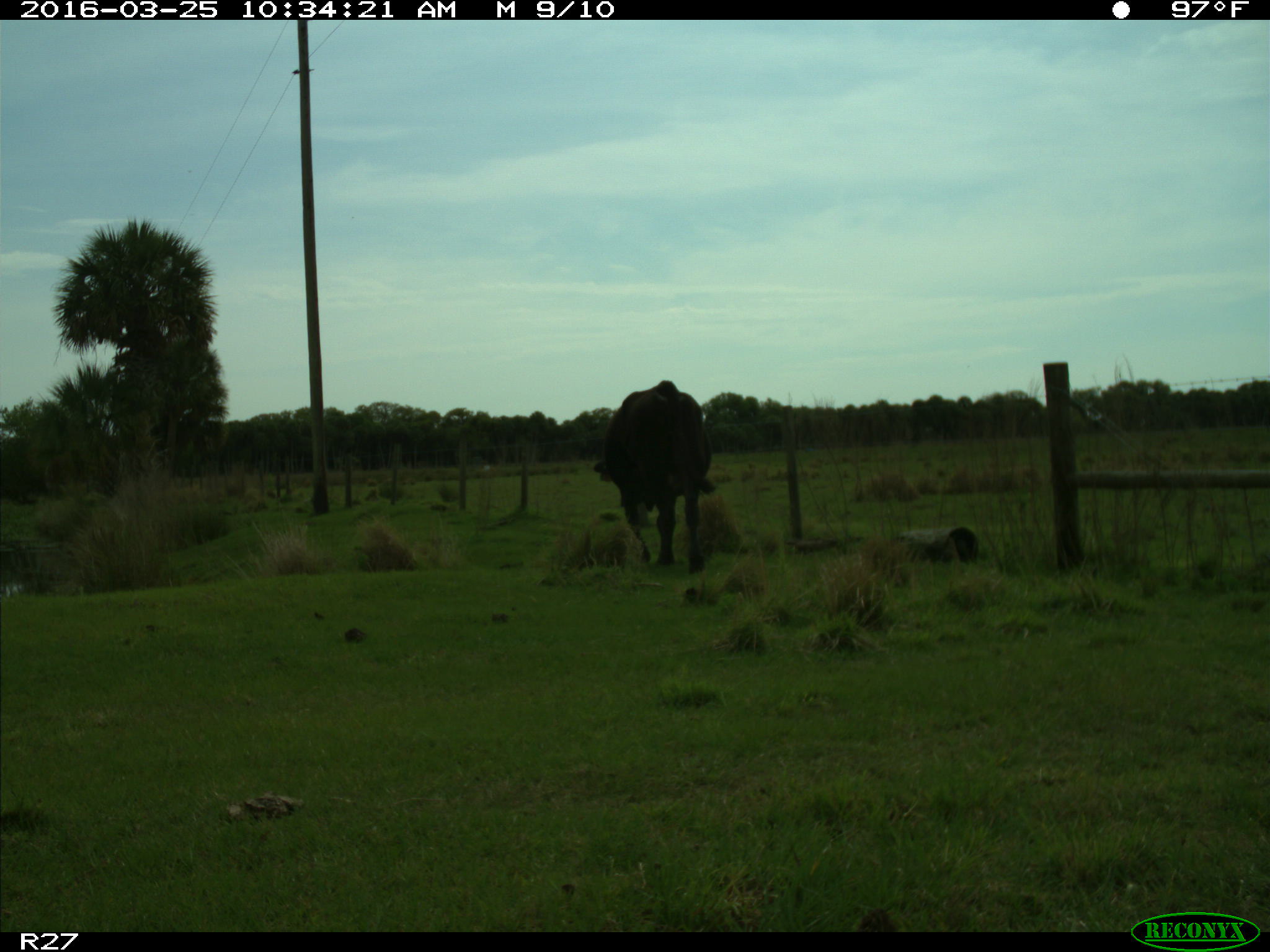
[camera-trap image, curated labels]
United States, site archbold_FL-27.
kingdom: Animalia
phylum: Chordata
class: Mammalia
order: Artiodactyla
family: Bovidae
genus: Bos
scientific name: Bos taurus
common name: domestic cow